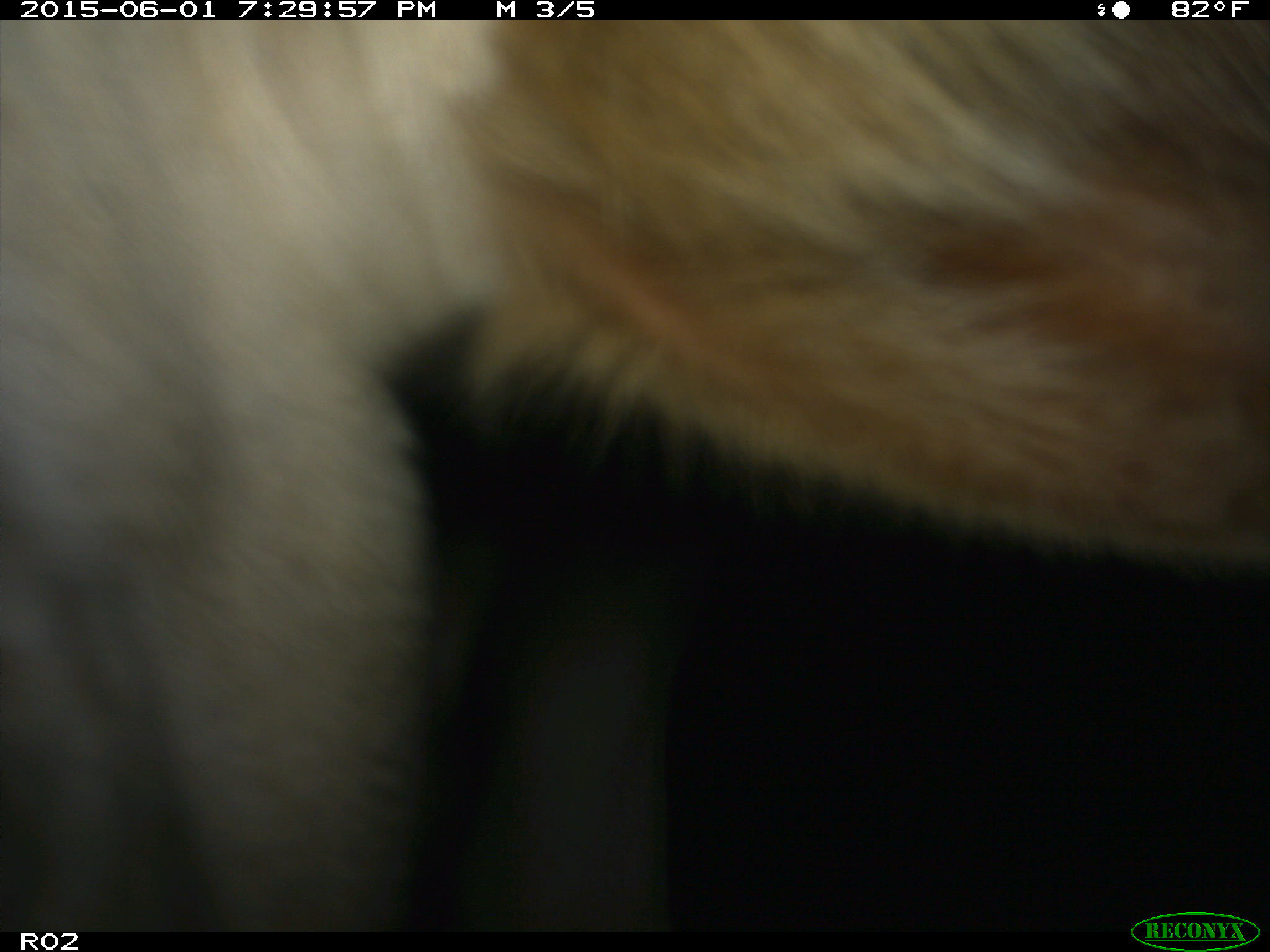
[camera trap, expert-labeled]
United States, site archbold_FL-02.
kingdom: Animalia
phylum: Chordata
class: Mammalia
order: Artiodactyla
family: Bovidae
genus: Bos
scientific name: Bos taurus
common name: domestic cow